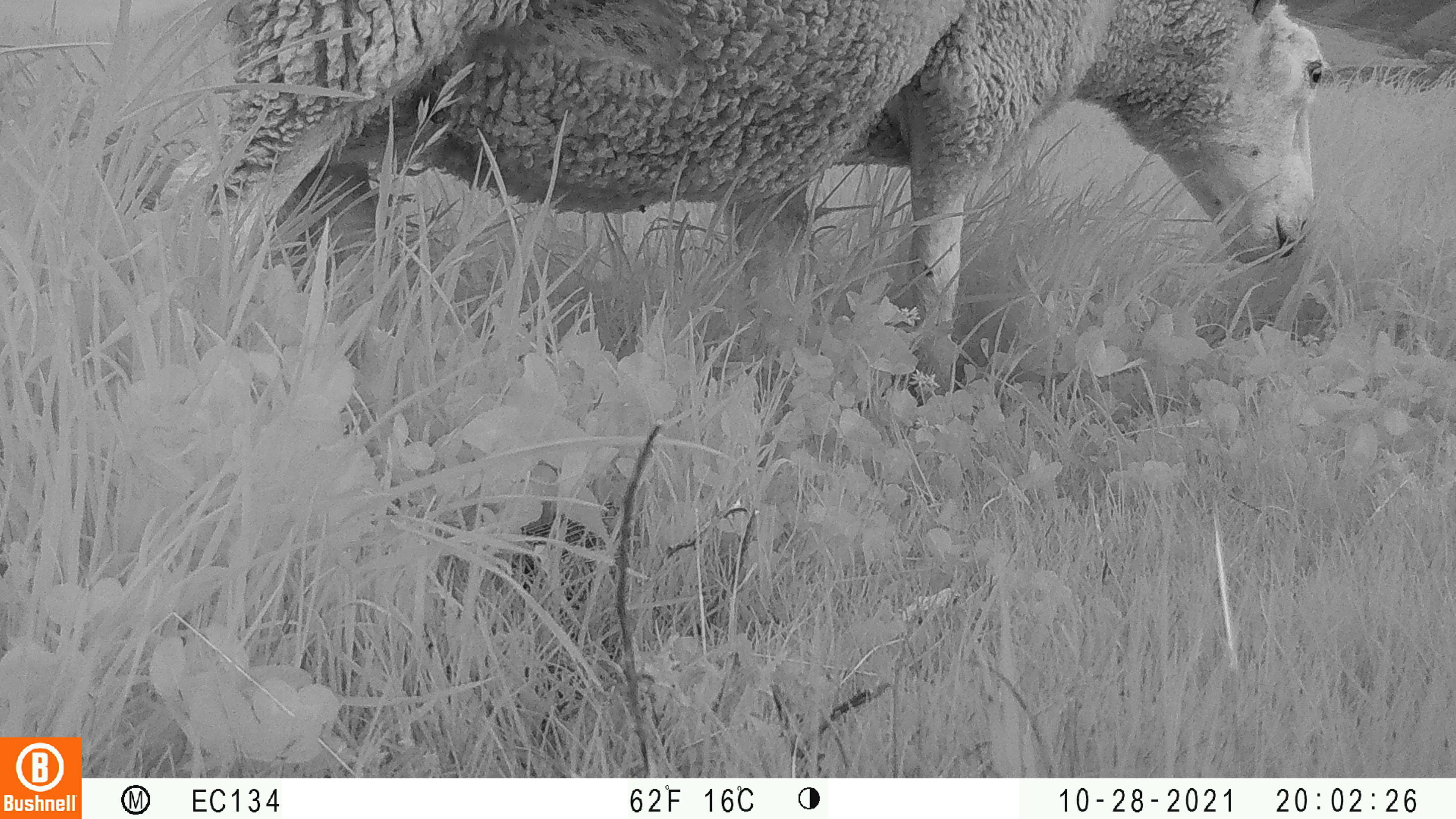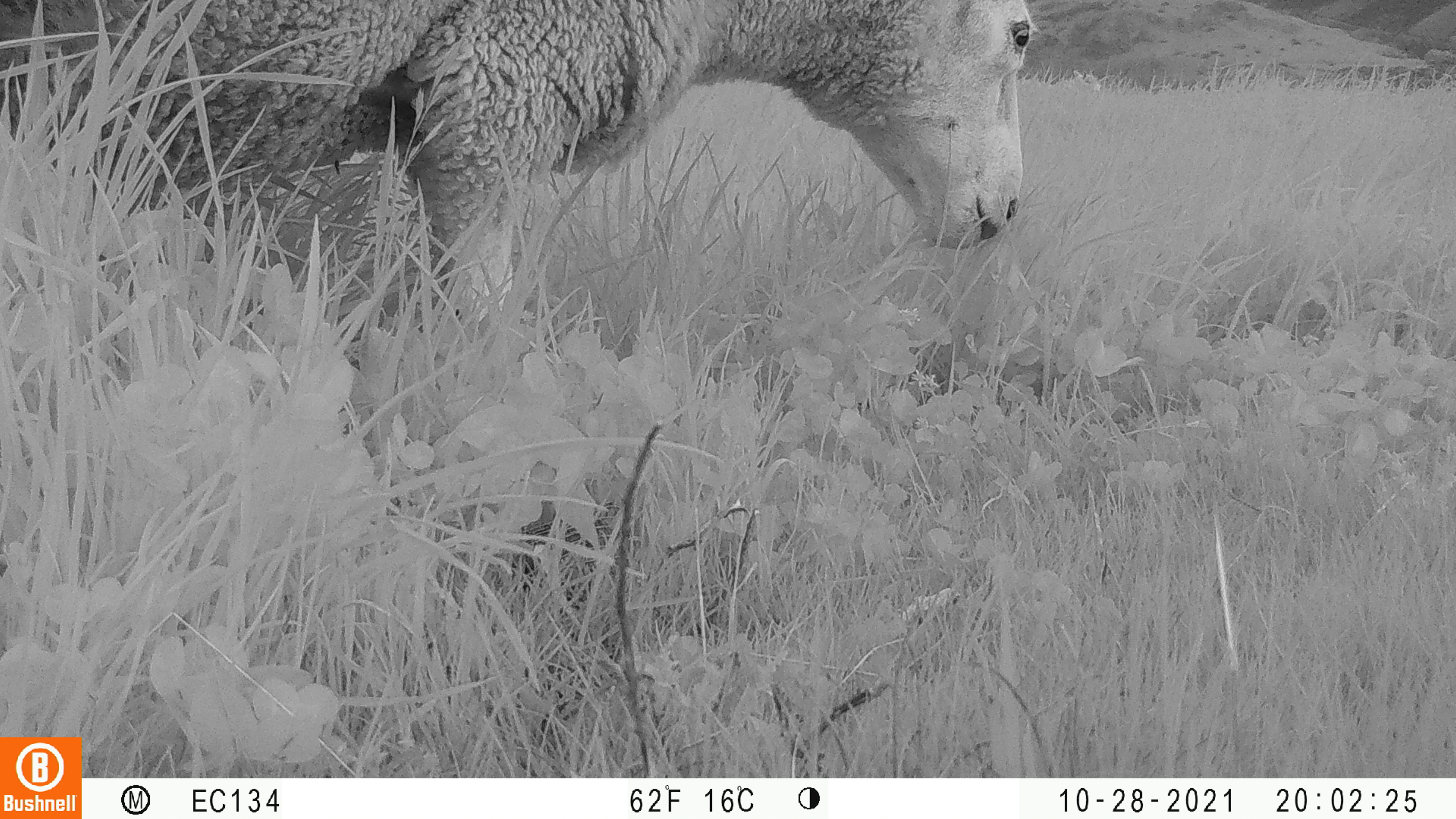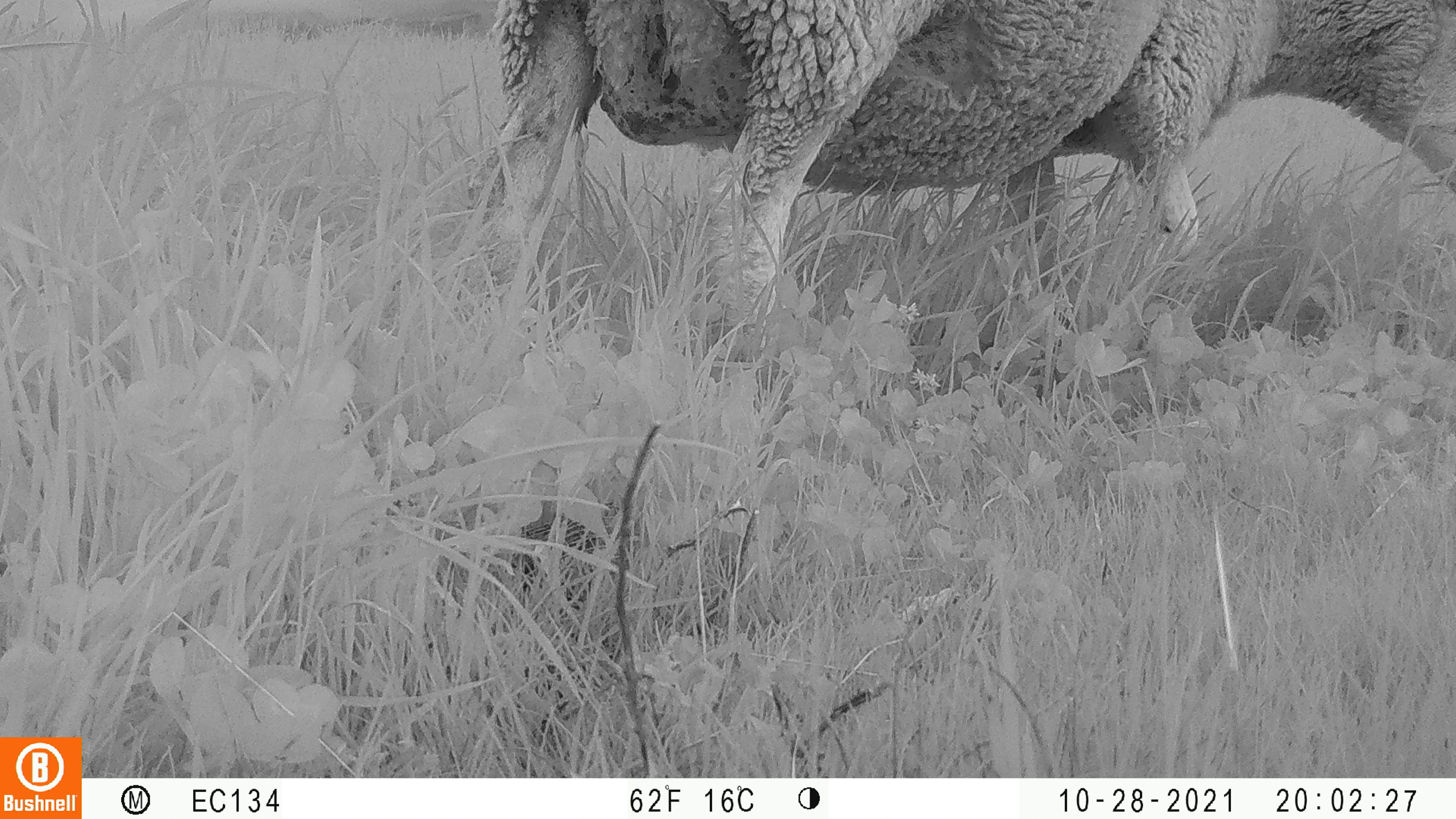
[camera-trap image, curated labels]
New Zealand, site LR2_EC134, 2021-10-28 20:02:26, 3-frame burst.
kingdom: Animalia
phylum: Chordata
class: Mammalia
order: Artiodactyla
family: Bovidae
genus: Bos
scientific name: Bos taurus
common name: domestic cow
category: cow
Cow (domestic cow) (Bos taurus).